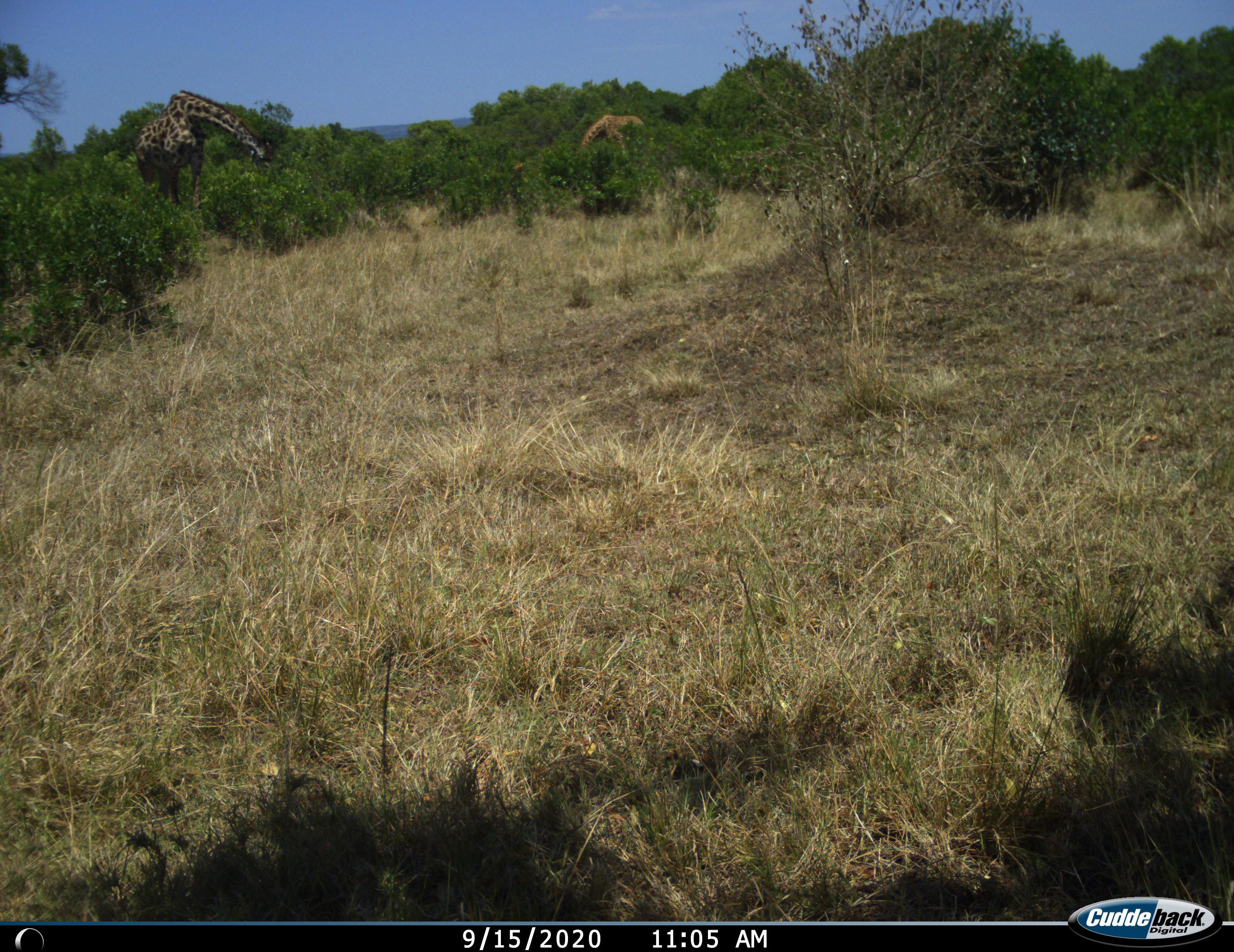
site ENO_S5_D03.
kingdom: Animalia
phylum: Chordata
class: Mammalia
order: Artiodactyla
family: Giraffidae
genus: Giraffa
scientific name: Giraffa camelopardalis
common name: giraffe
Giraffe (Giraffa camelopardalis), count 2. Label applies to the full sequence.